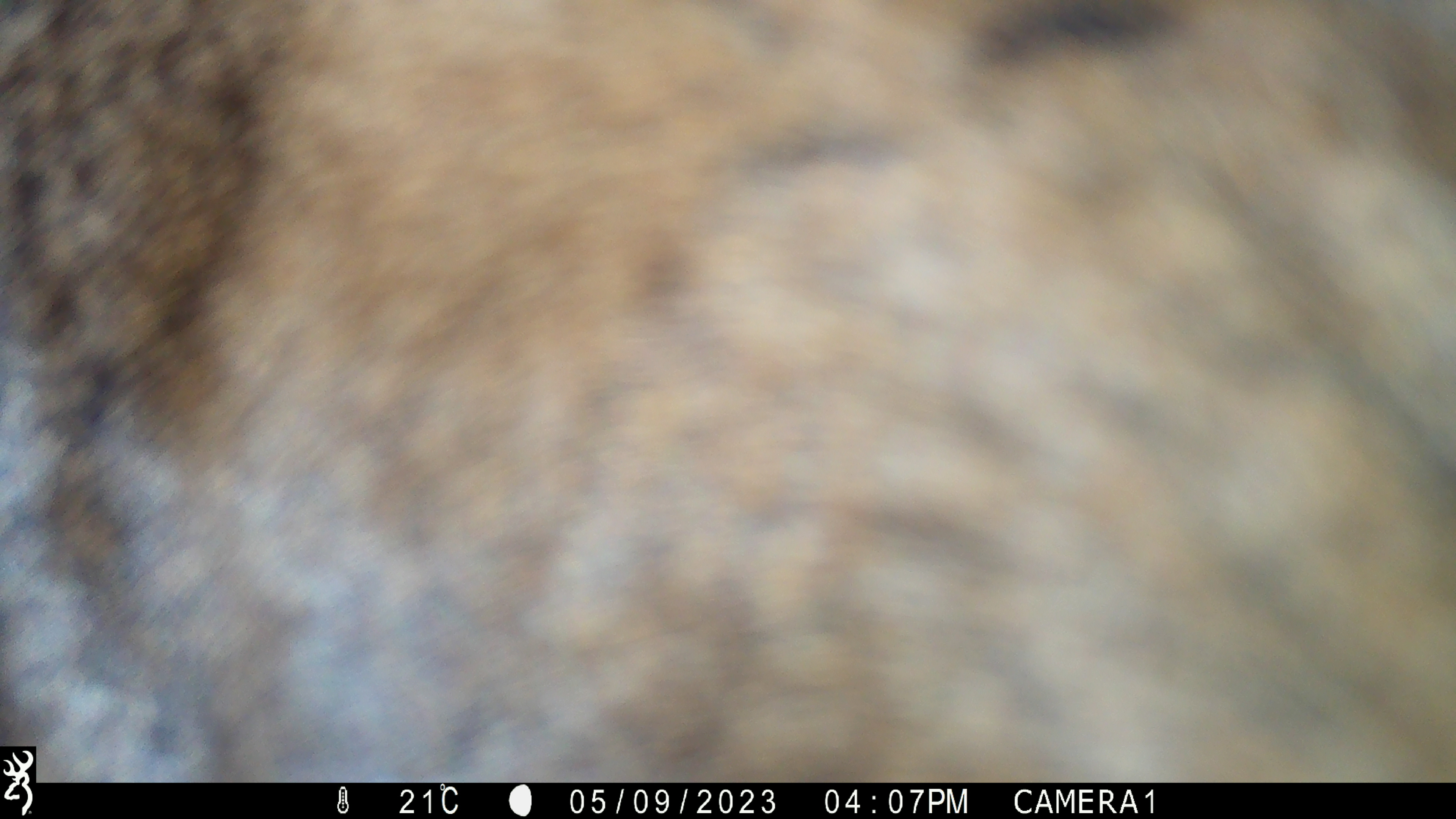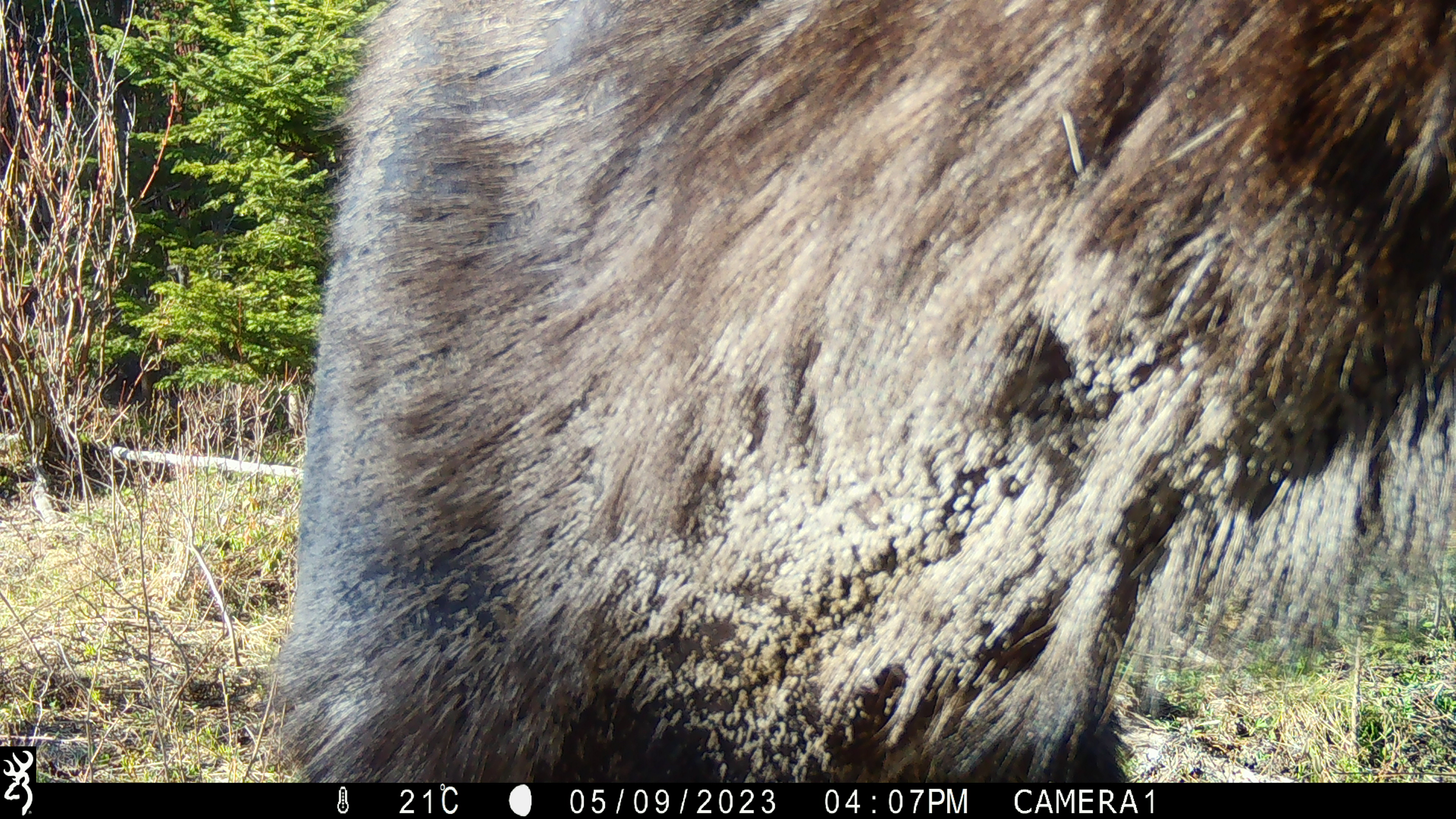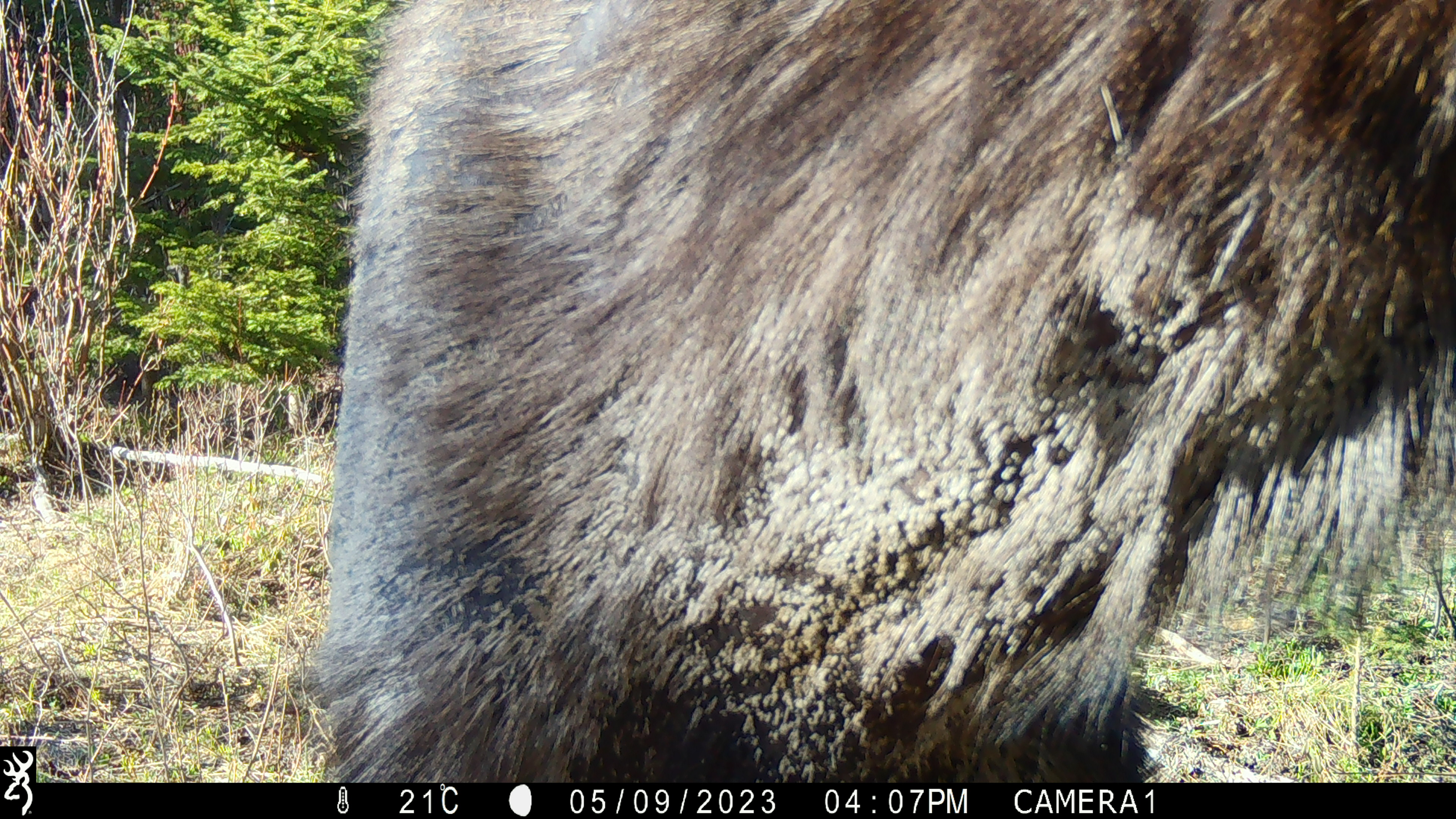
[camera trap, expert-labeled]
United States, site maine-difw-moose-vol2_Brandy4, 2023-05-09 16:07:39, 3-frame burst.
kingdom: Animalia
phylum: Chordata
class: Mammalia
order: Artiodactyla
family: Cervidae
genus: Alces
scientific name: Alces alces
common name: moose